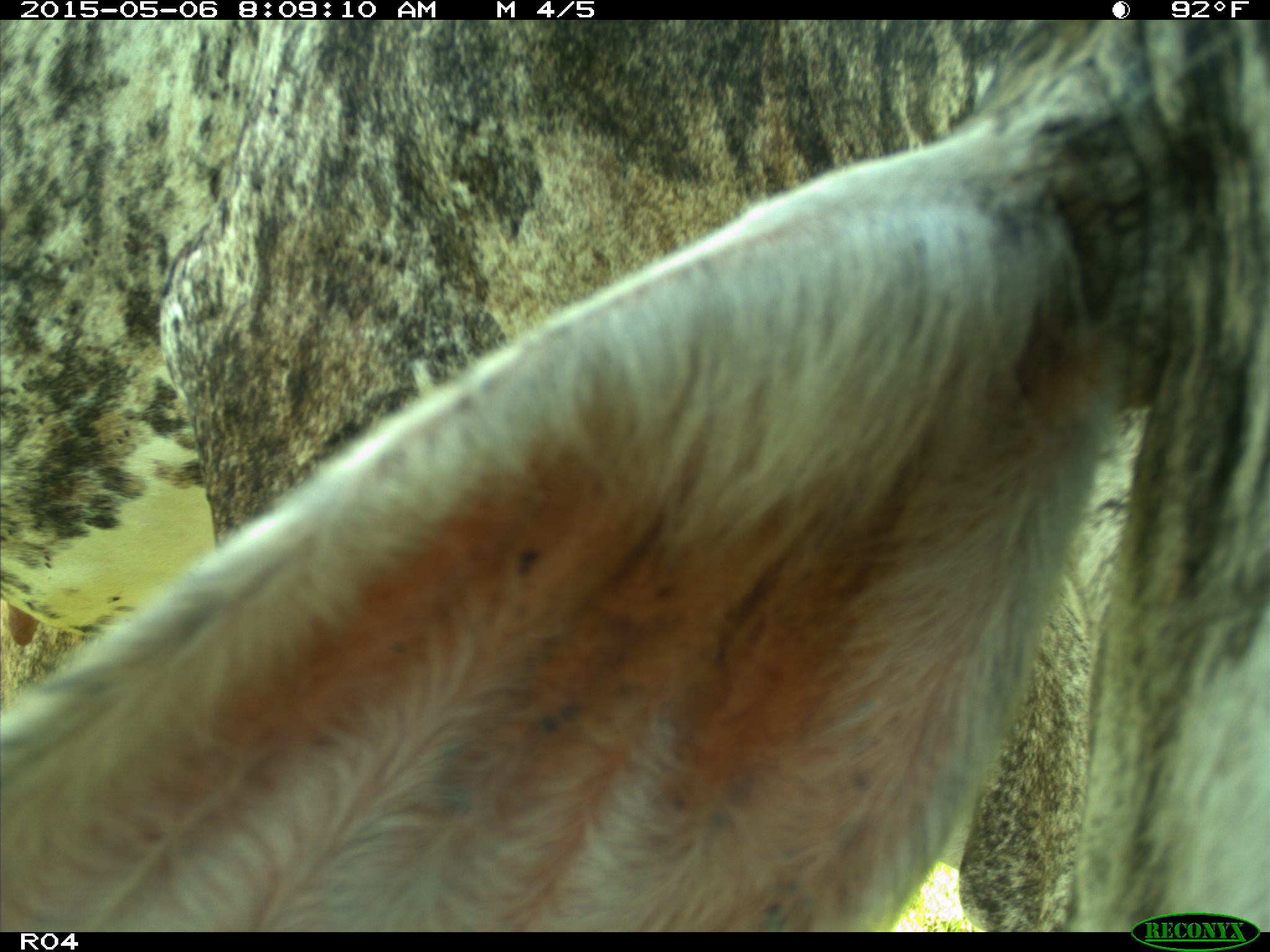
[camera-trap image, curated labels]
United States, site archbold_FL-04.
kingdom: Animalia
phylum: Chordata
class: Mammalia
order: Artiodactyla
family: Bovidae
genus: Bos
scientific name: Bos taurus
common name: domestic cow